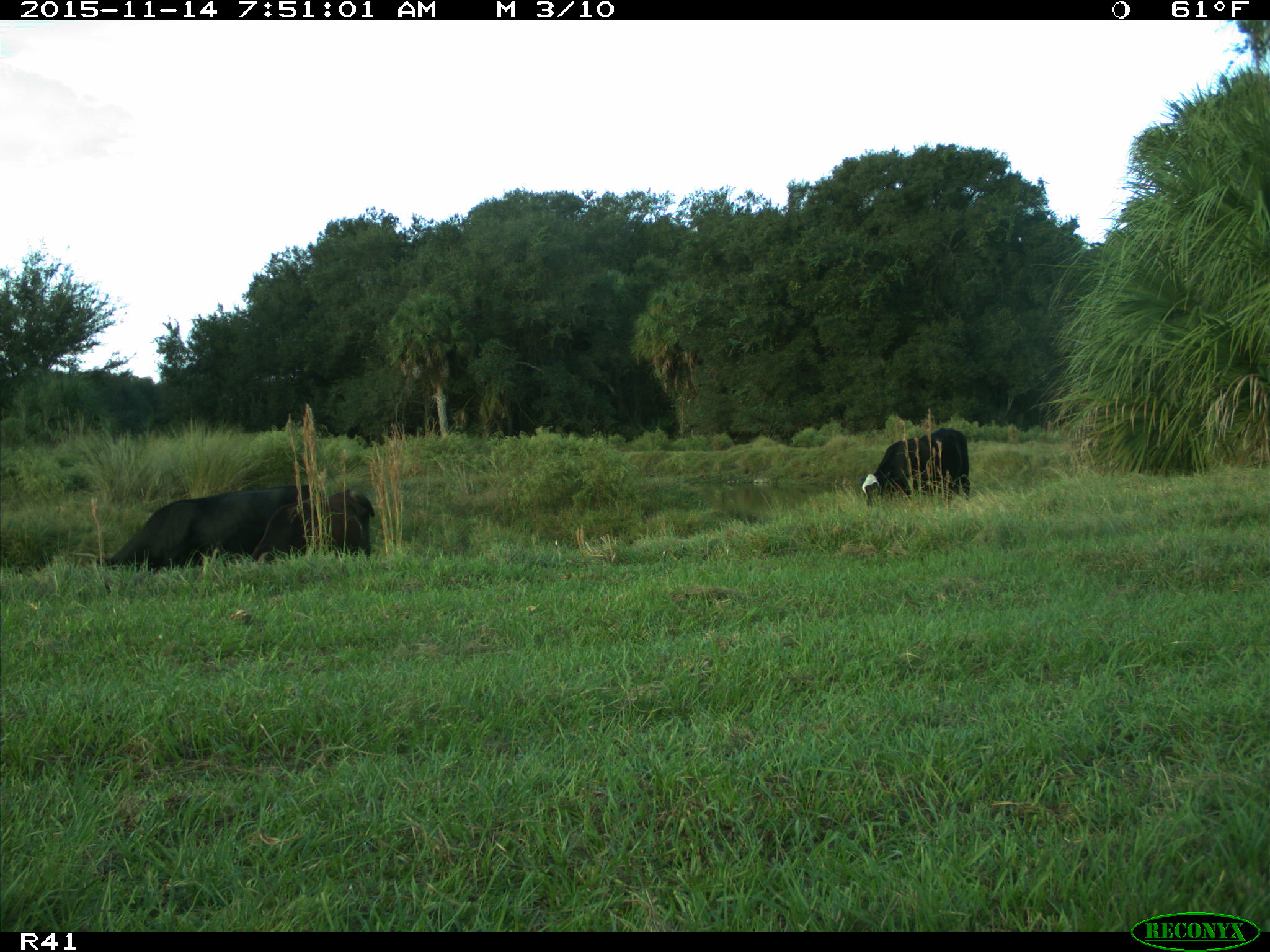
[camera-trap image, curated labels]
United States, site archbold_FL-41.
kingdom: Animalia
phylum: Chordata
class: Mammalia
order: Artiodactyla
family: Bovidae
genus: Bos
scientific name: Bos taurus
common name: domestic cow